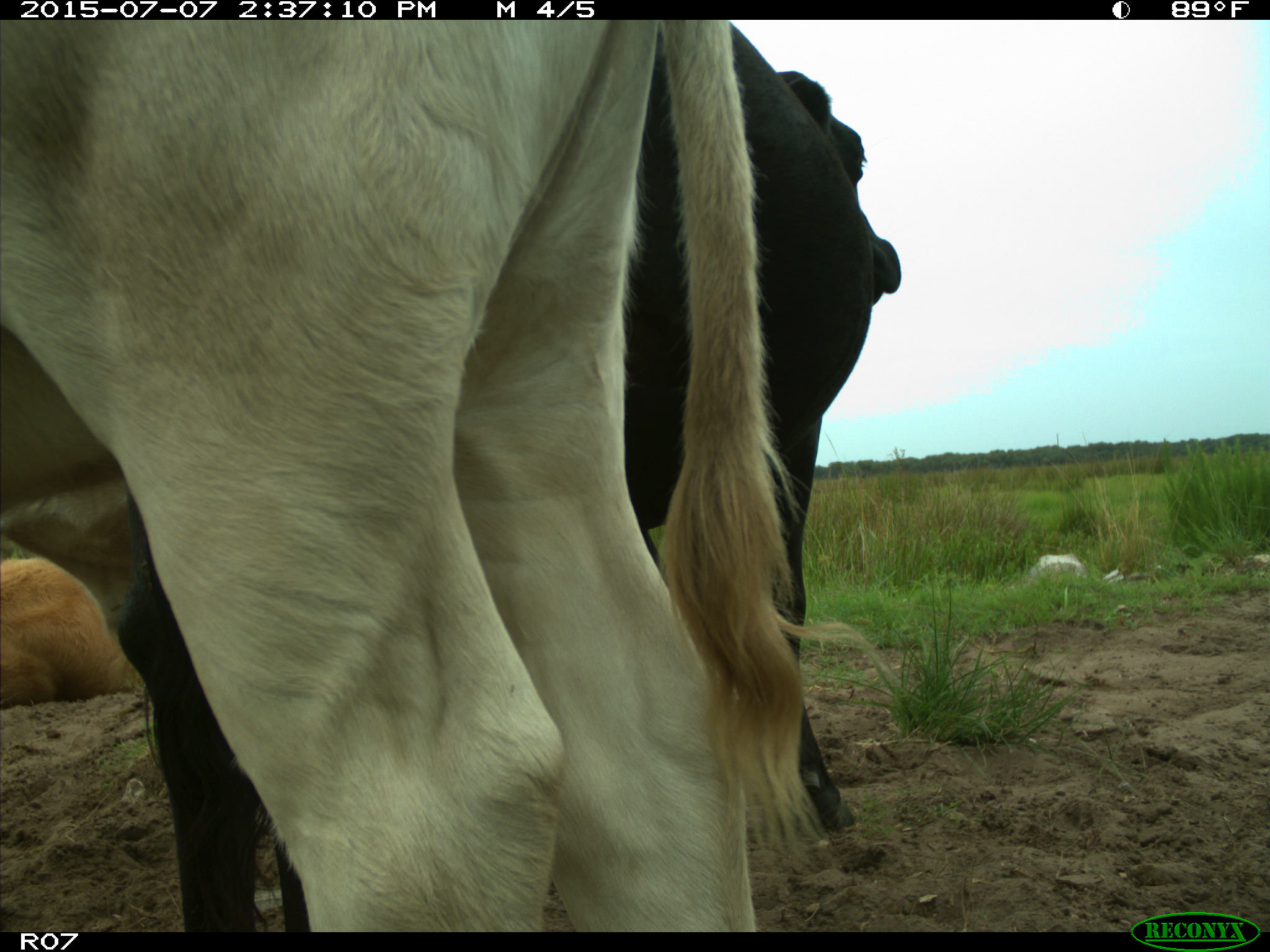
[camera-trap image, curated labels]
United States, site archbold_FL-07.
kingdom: Animalia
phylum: Chordata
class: Mammalia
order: Artiodactyla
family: Bovidae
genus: Bos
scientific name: Bos taurus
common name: domestic cow